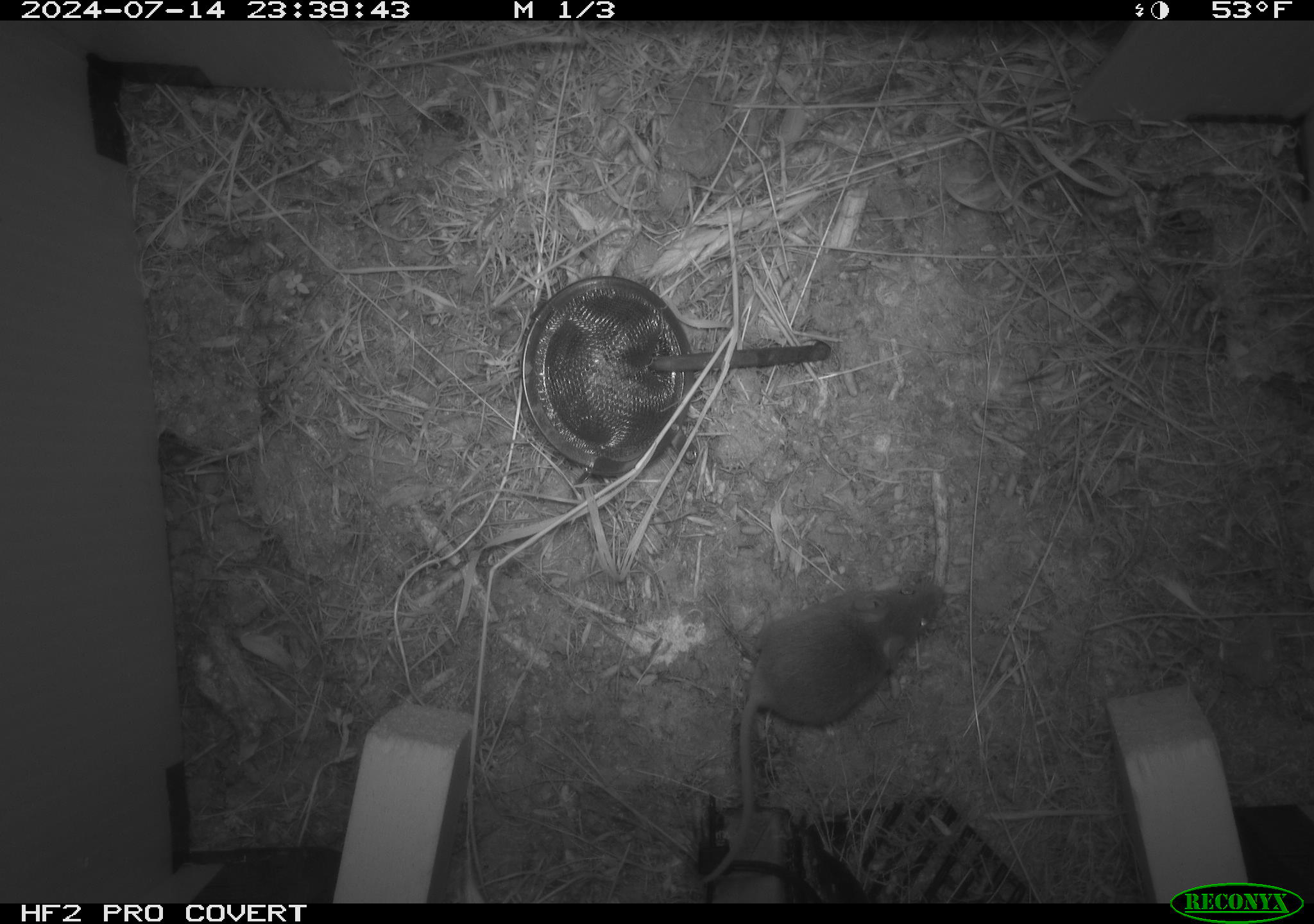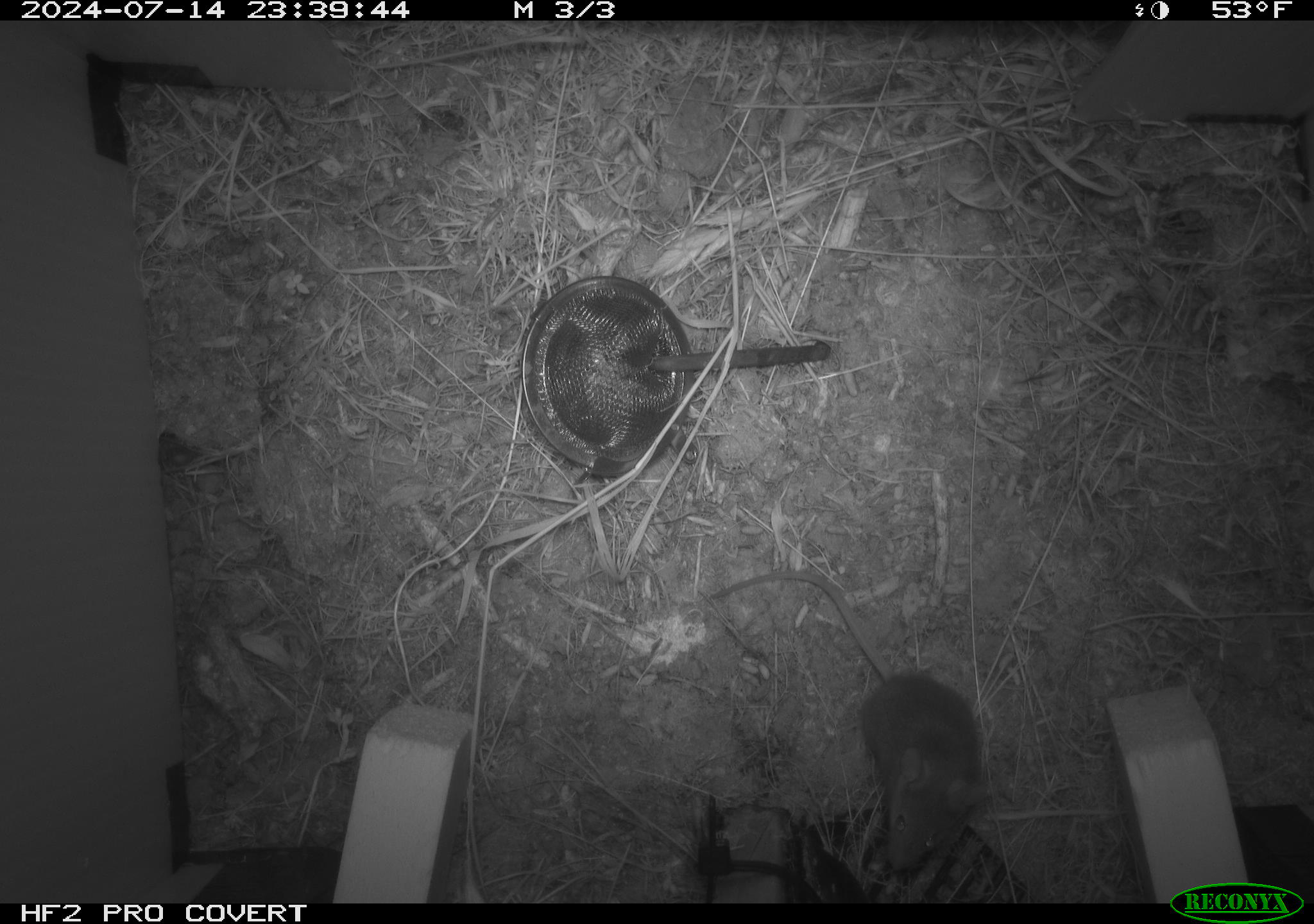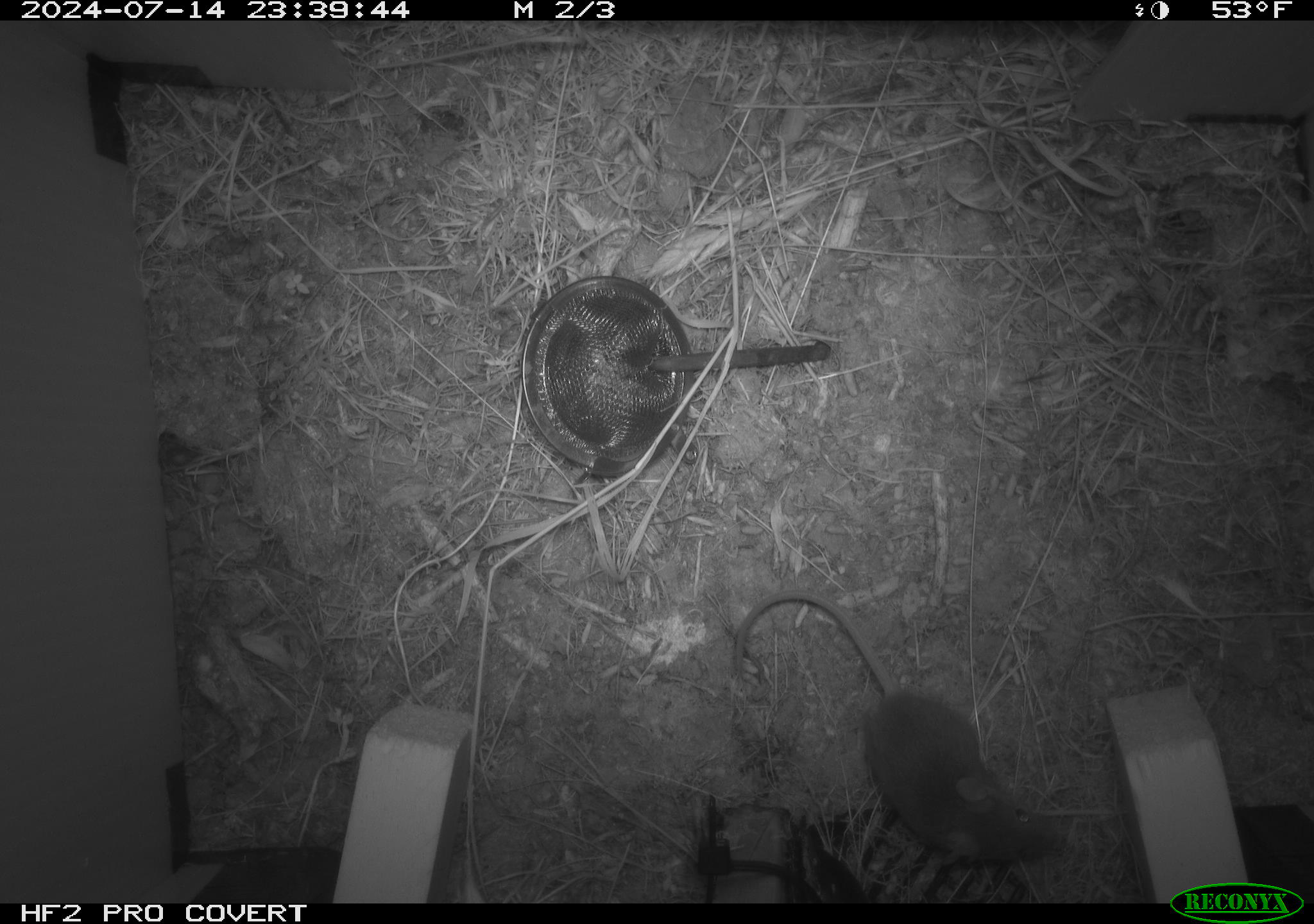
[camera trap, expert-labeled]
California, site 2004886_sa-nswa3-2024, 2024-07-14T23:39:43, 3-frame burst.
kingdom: Animalia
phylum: Chordata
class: Mammalia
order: Rodentia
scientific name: Rodentia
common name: rodent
Rodent (Rodentia).